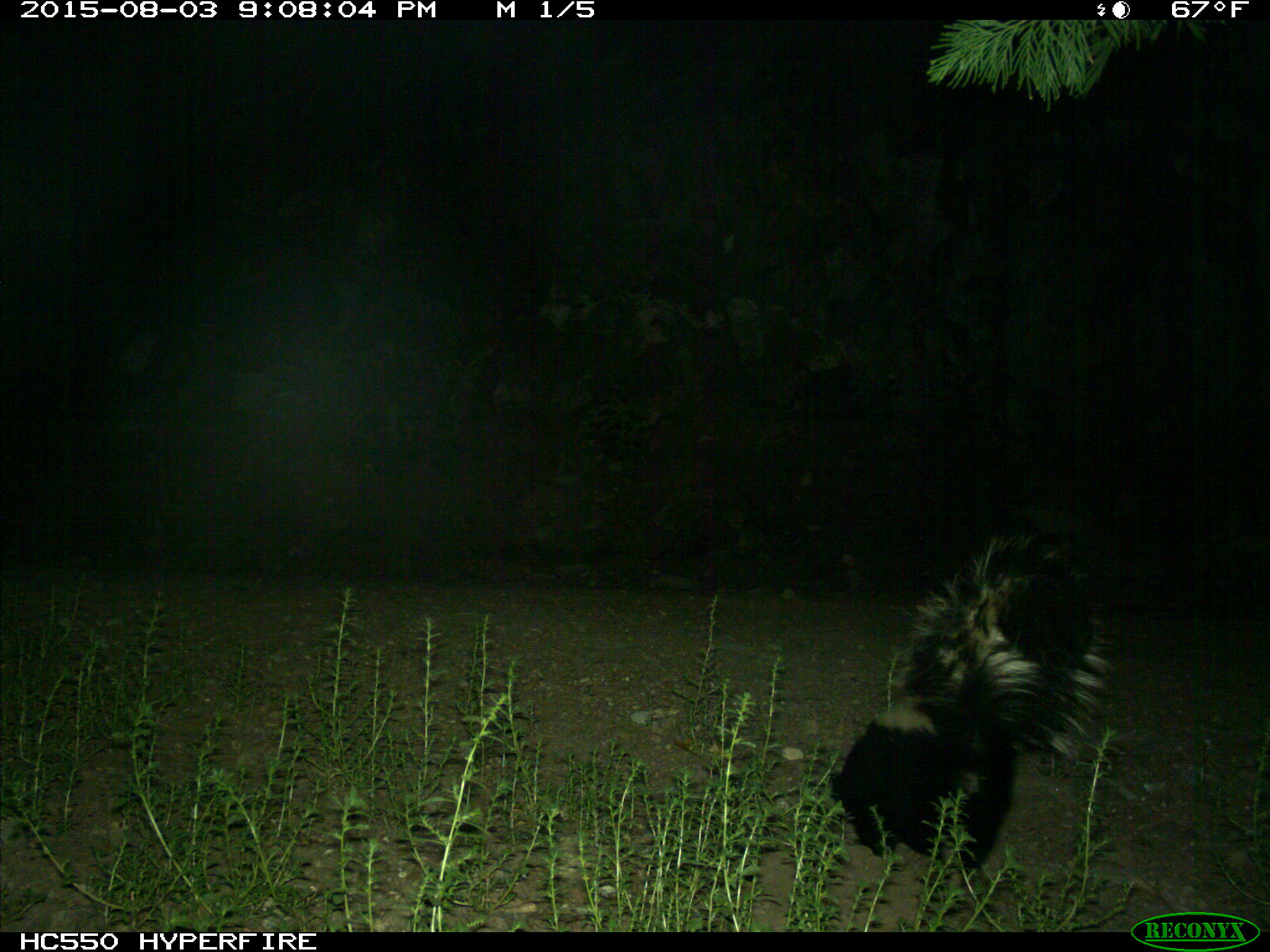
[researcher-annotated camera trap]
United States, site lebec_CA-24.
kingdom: Animalia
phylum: Chordata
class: Mammalia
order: Carnivora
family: Mephitidae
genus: Mephitis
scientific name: Mephitis mephitis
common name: striped skunk